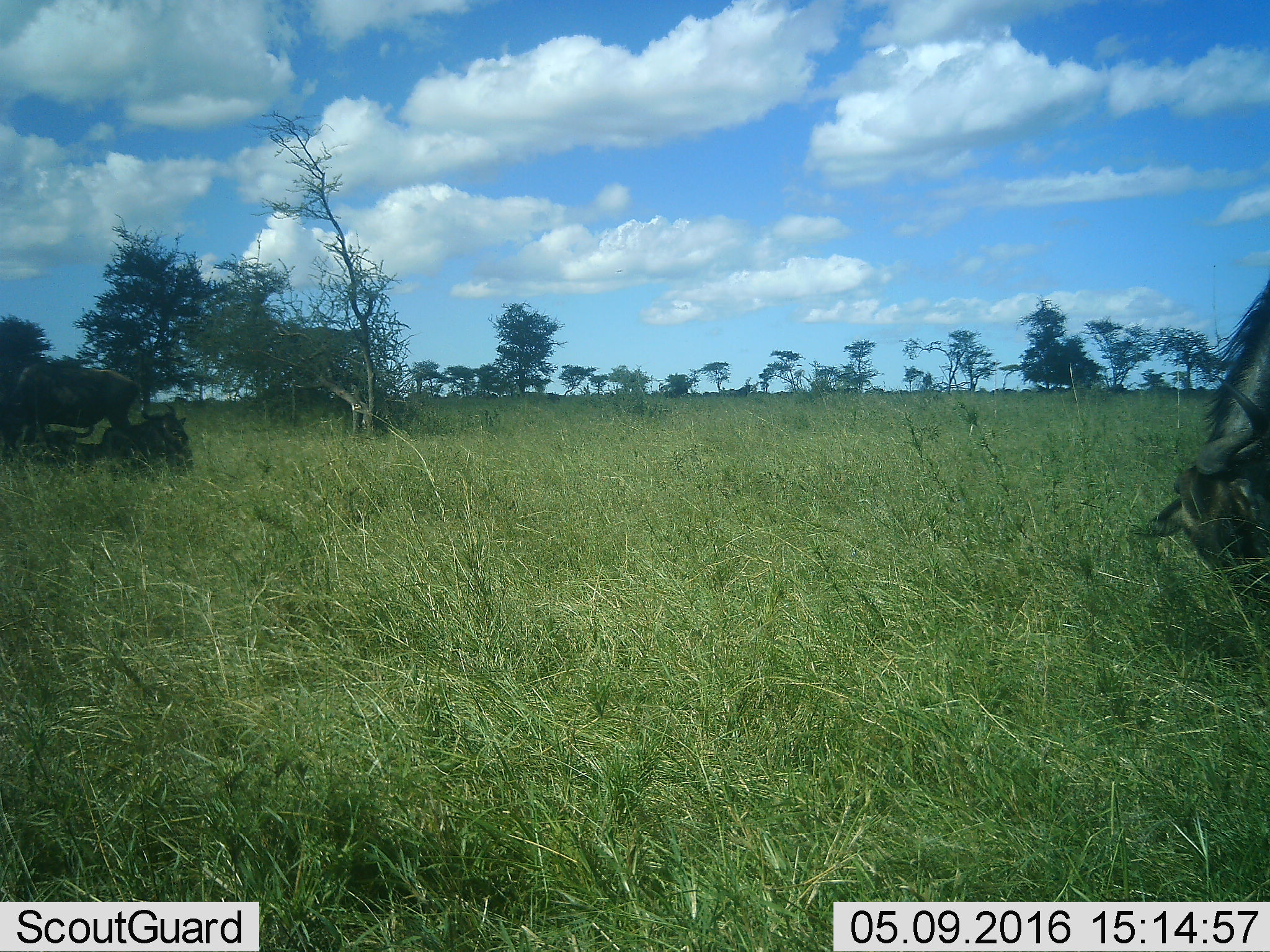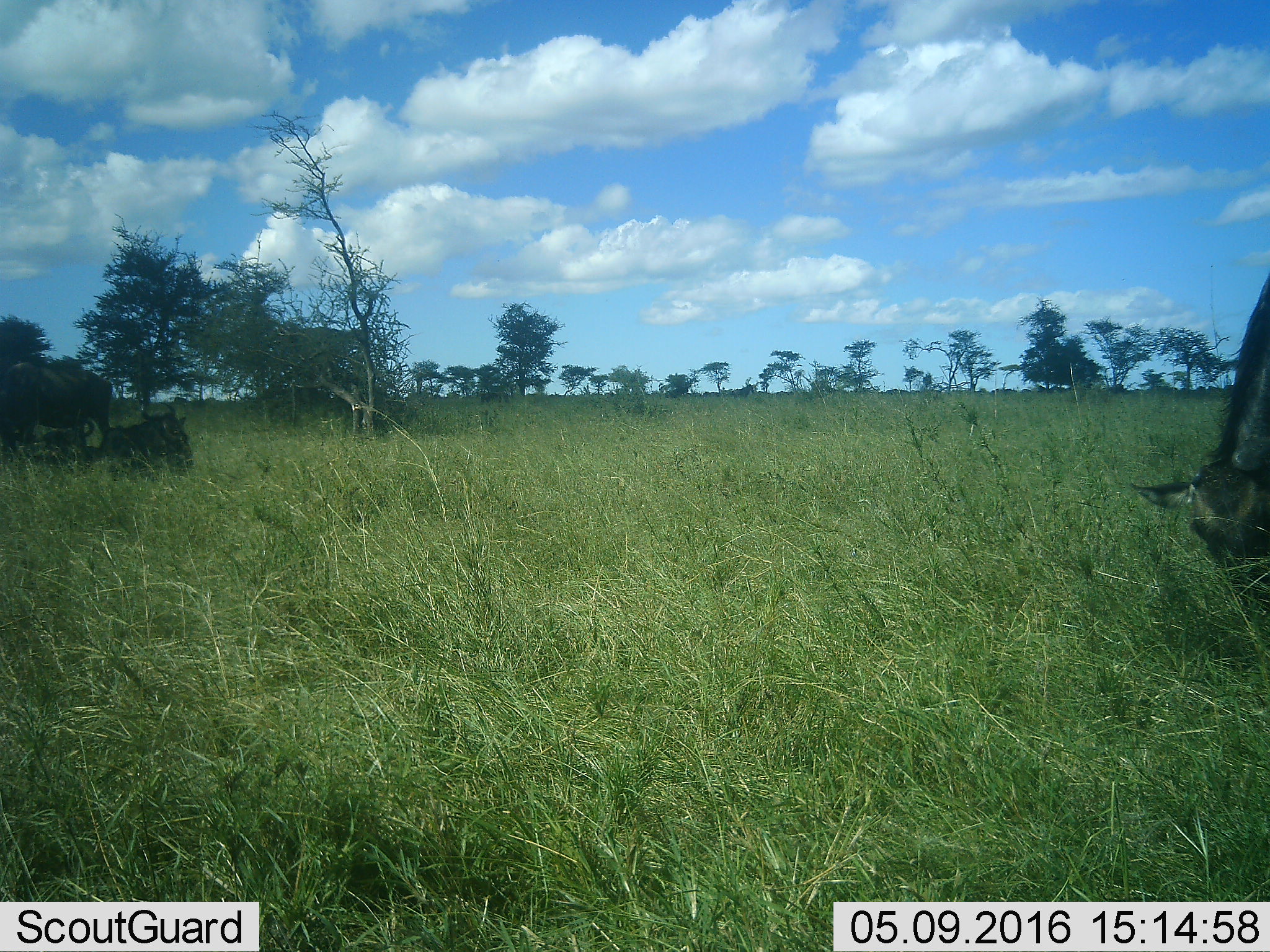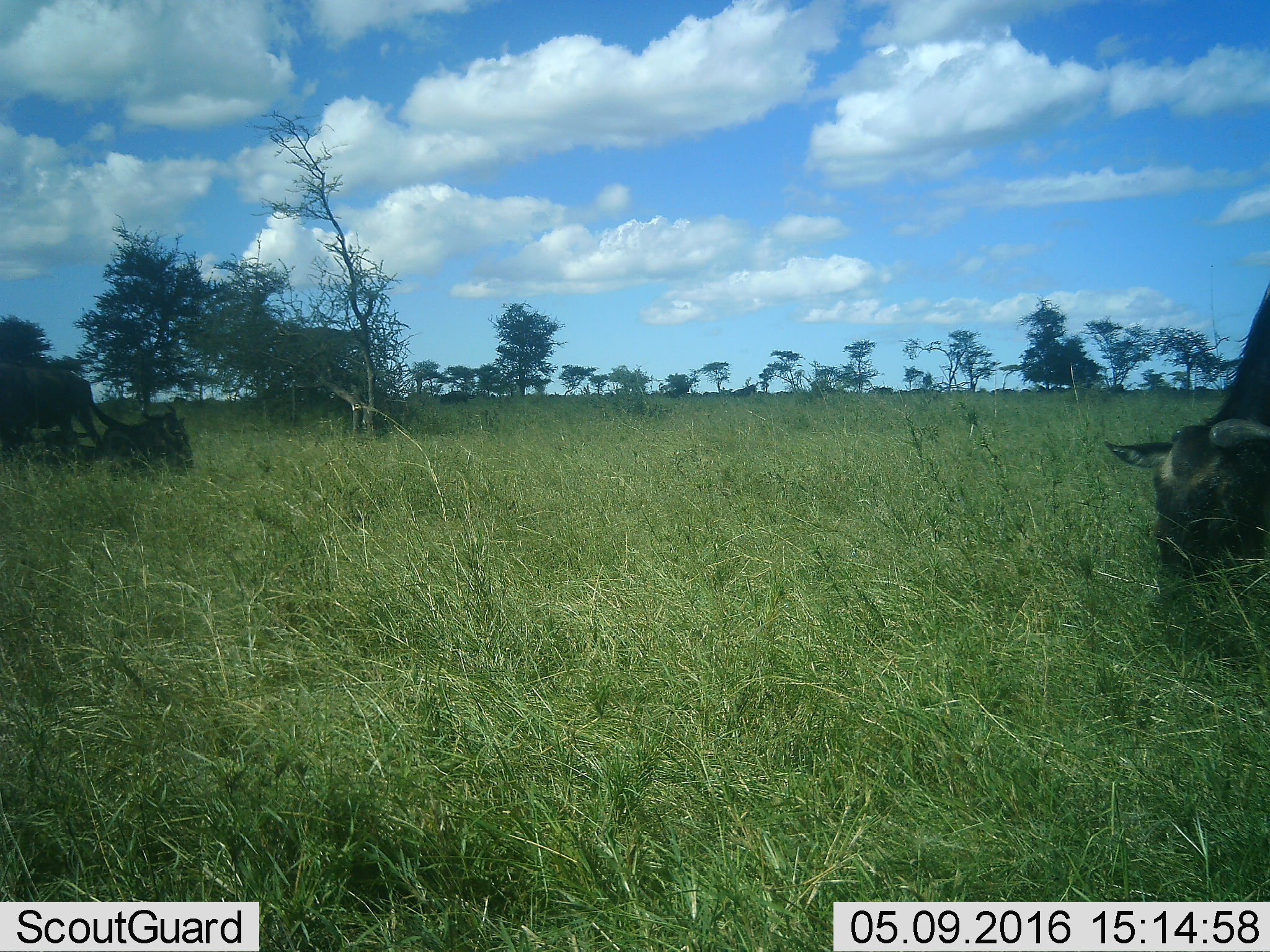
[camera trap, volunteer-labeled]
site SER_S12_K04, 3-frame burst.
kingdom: Animalia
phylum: Chordata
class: Mammalia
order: Artiodactyla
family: Bovidae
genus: Connochaetes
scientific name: Connochaetes taurinus taurinus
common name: blue wildebeest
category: wildebeestblue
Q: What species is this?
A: Wildebeestblue (blue wildebeest) (Connochaetes taurinus taurinus).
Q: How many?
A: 3.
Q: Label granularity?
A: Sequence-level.